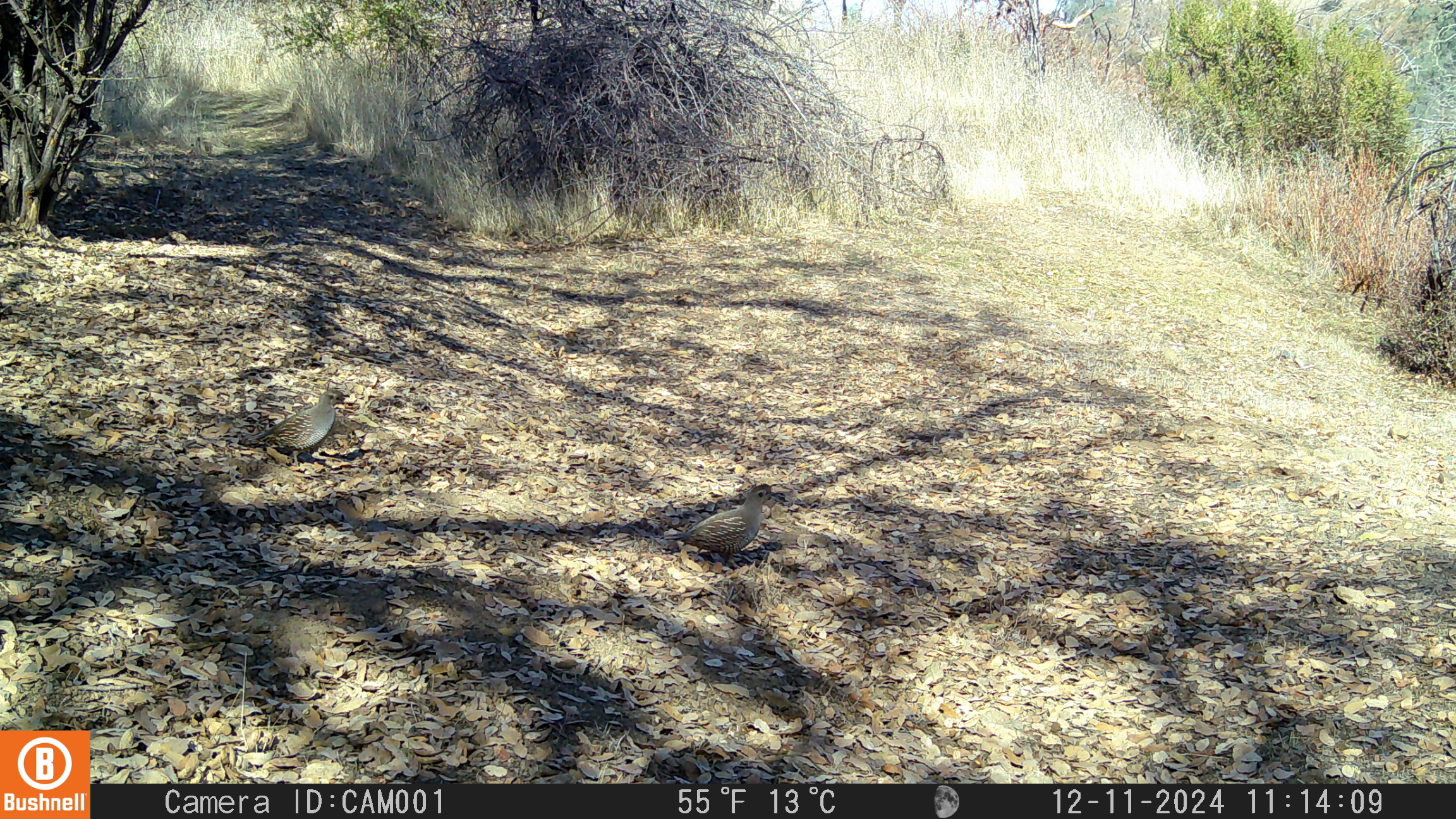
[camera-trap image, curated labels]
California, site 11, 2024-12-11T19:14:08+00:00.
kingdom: Animalia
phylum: Chordata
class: Aves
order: Galliformes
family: Odontophoridae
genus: Callipepla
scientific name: Callipepla californica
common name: california quail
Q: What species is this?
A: California quail (Callipepla californica).